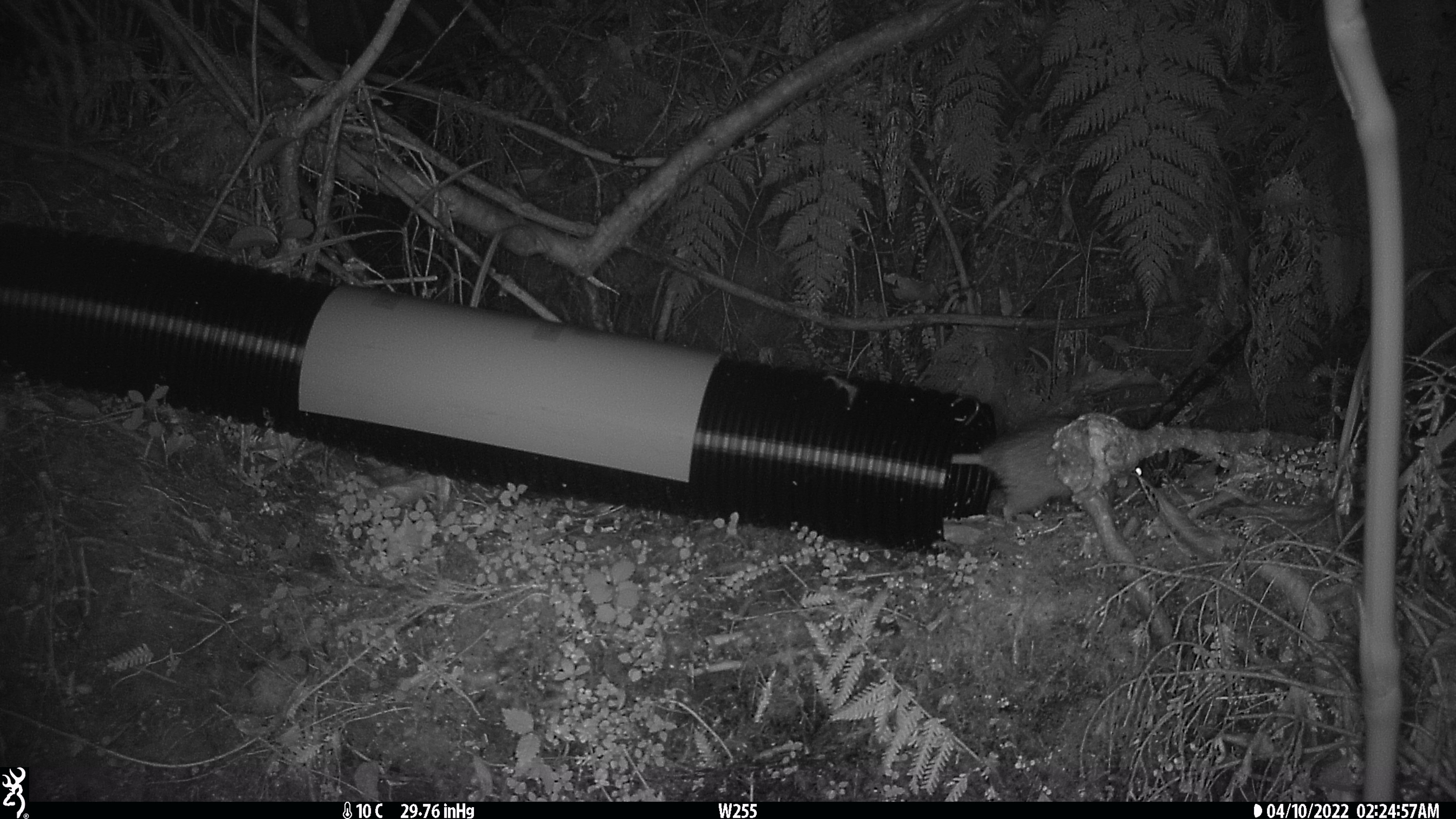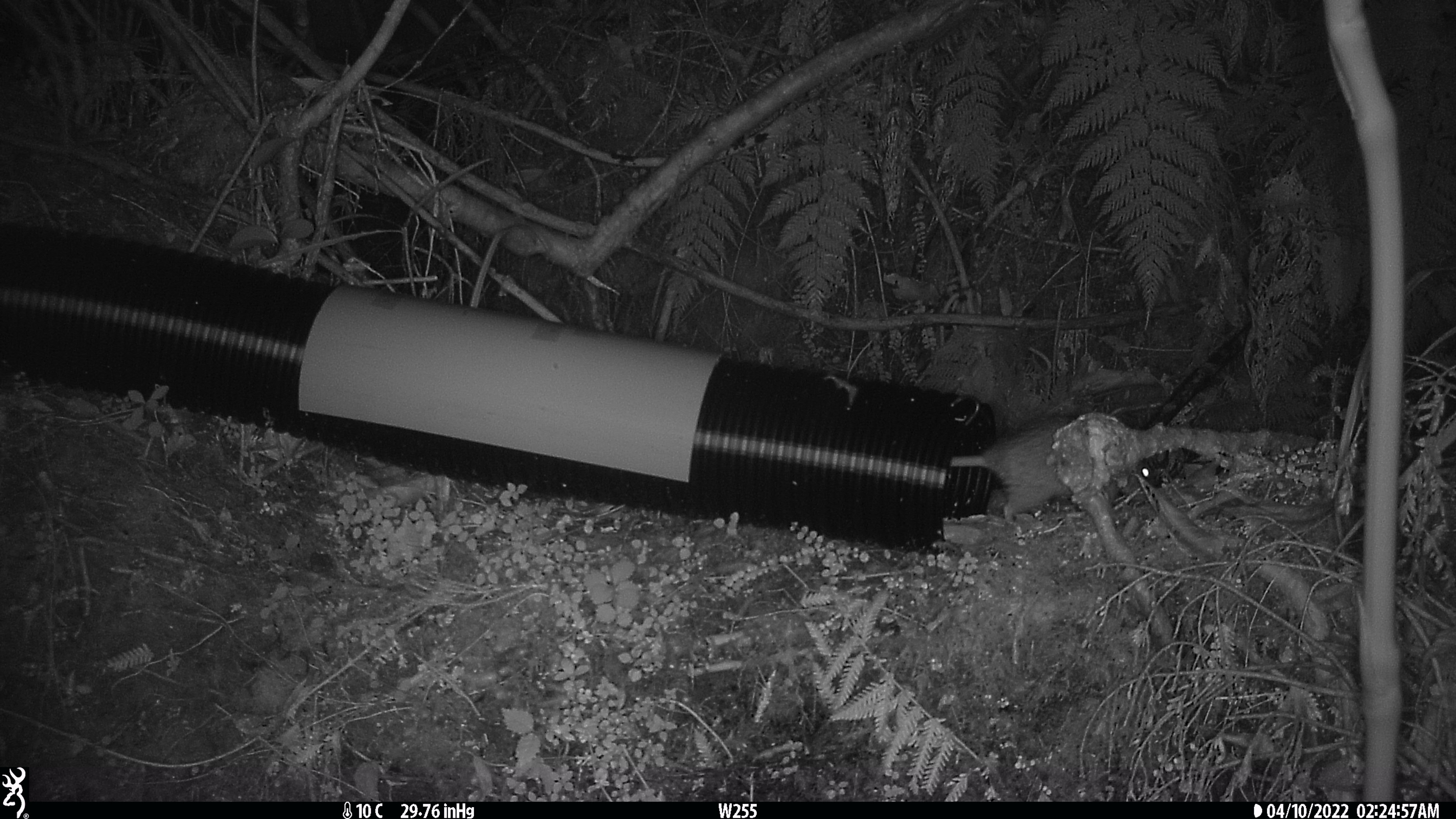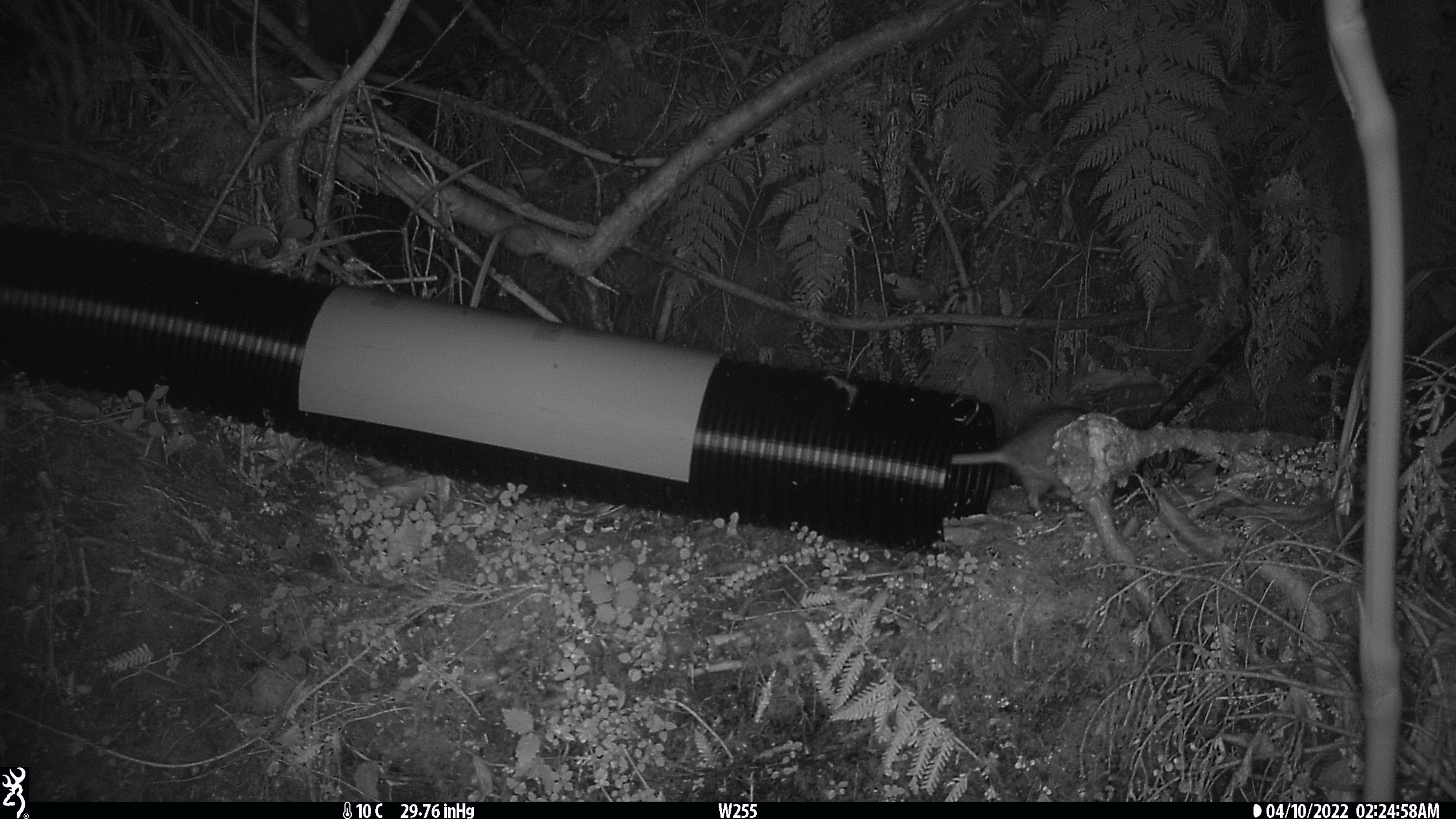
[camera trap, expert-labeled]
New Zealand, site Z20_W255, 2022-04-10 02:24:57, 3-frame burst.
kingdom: Animalia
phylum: Chordata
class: Mammalia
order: Rodentia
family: Muridae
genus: Rattus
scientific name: Rattus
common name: rat